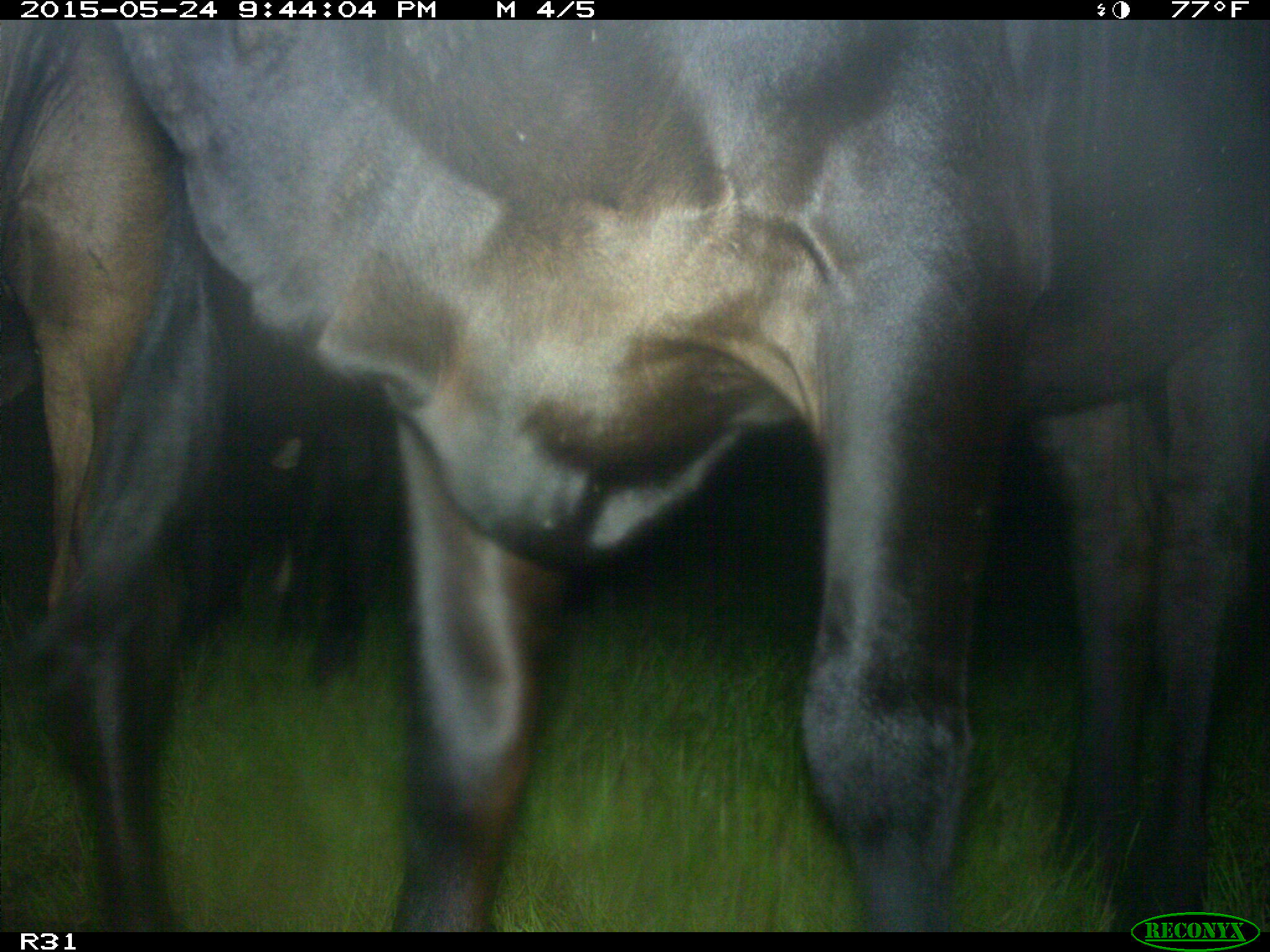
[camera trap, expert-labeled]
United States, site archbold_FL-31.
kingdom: Animalia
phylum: Chordata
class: Mammalia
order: Artiodactyla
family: Bovidae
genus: Bos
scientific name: Bos taurus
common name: domestic cow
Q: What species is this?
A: Bos taurus (domestic cow).